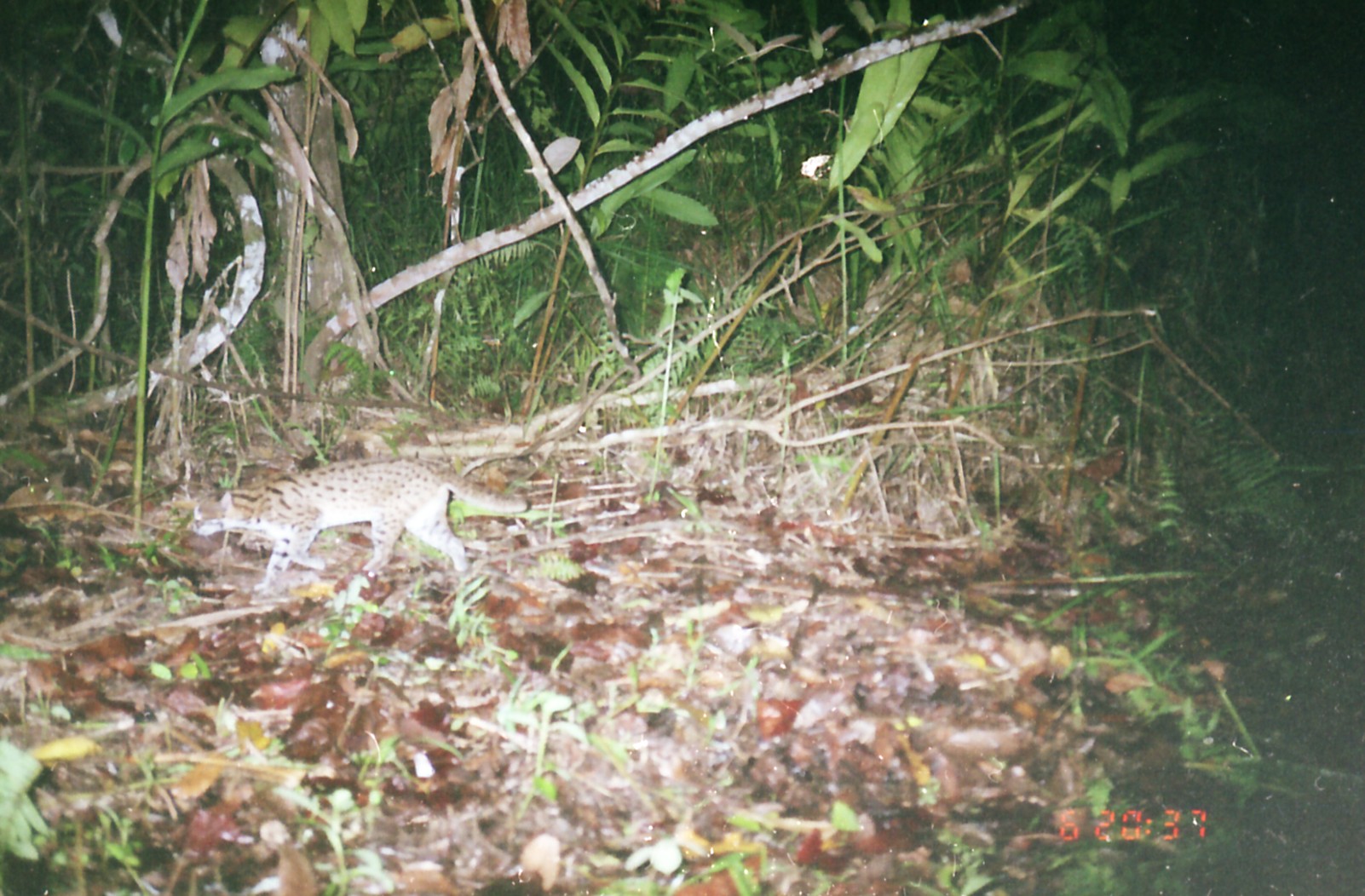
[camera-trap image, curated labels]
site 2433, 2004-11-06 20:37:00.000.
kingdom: Animalia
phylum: Chordata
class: Mammalia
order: Carnivora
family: Felidae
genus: Prionailurus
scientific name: Prionailurus bengalensis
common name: mainland leopard cat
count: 1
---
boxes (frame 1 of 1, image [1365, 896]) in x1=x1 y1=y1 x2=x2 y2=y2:
prionailurus bengalensis: x1=190 y1=456 x2=529 y2=596